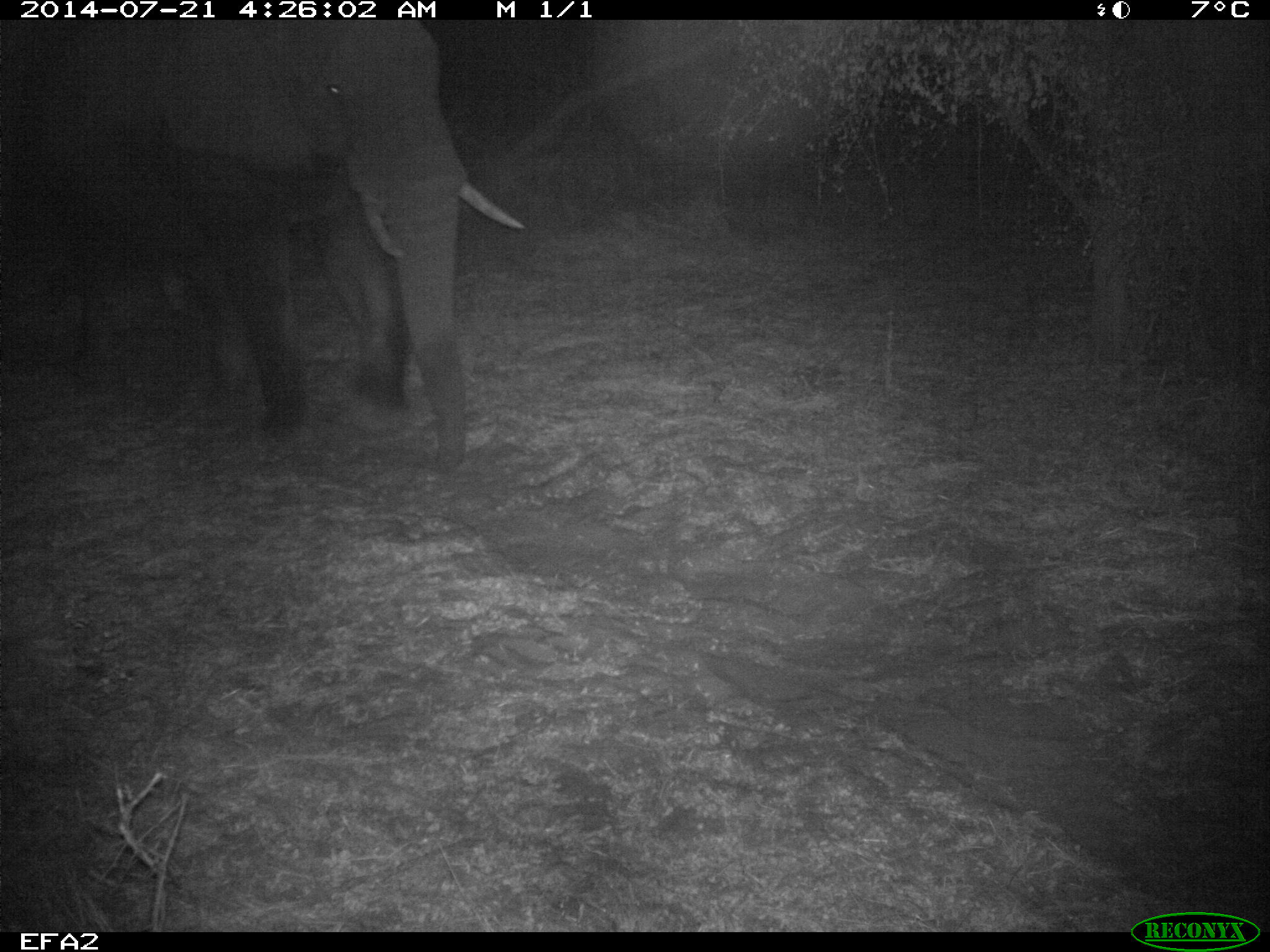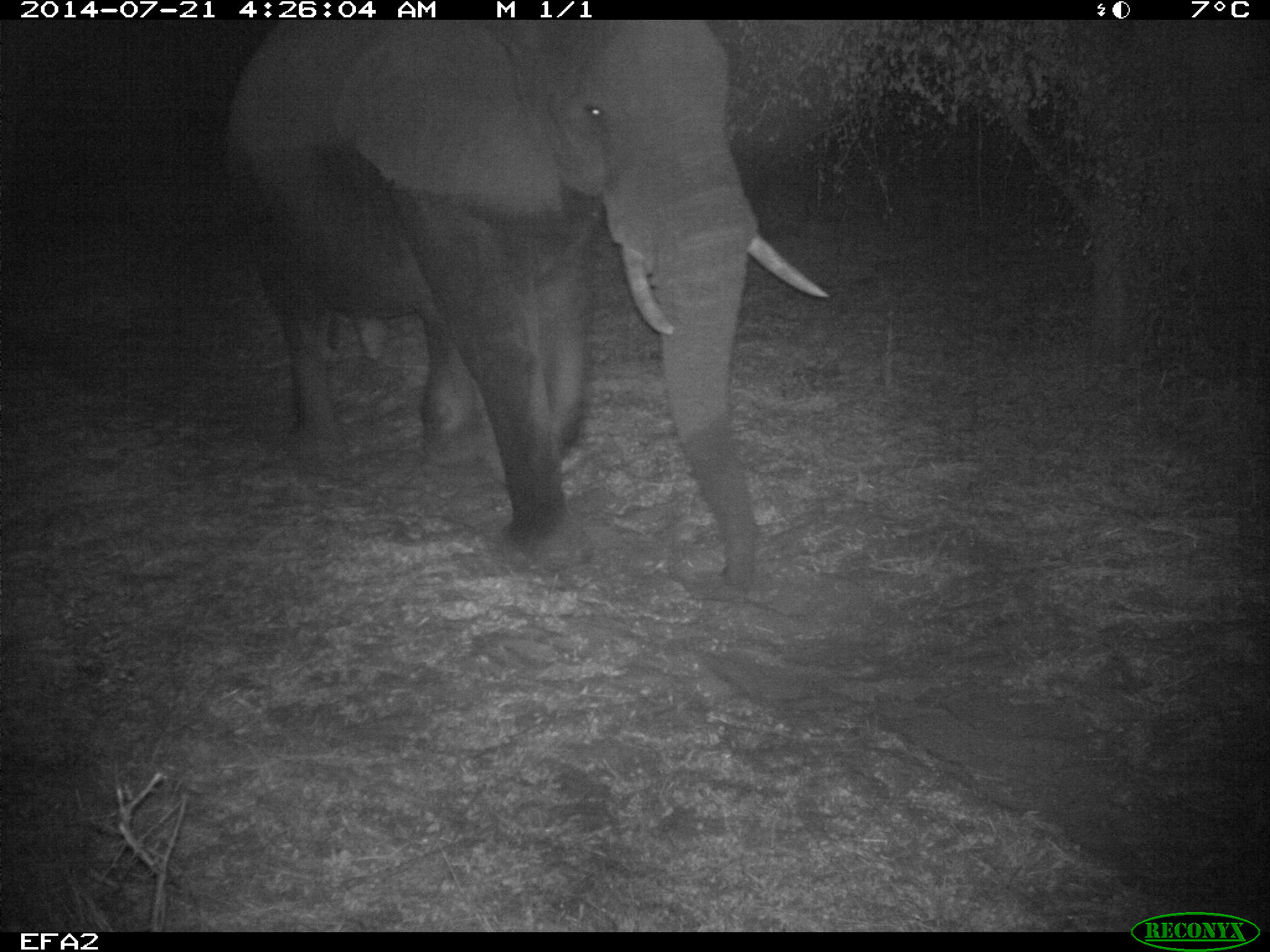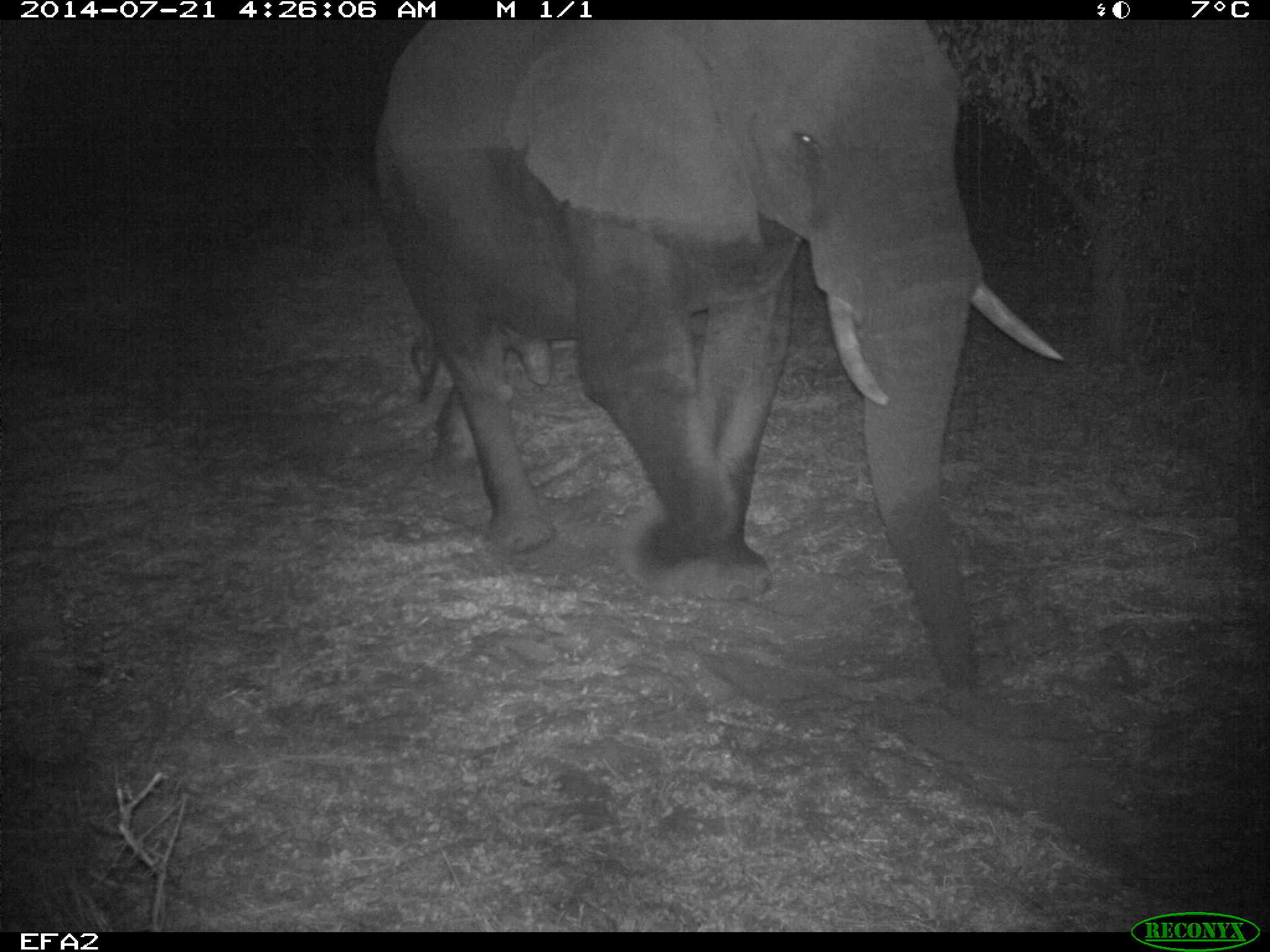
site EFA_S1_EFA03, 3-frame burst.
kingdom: Animalia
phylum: Chordata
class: Mammalia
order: Proboscidea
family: Elephantidae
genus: Loxodonta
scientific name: Loxodonta africana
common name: african bush elephant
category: elephant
Elephant (african bush elephant) (Loxodonta africana), count 1. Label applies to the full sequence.